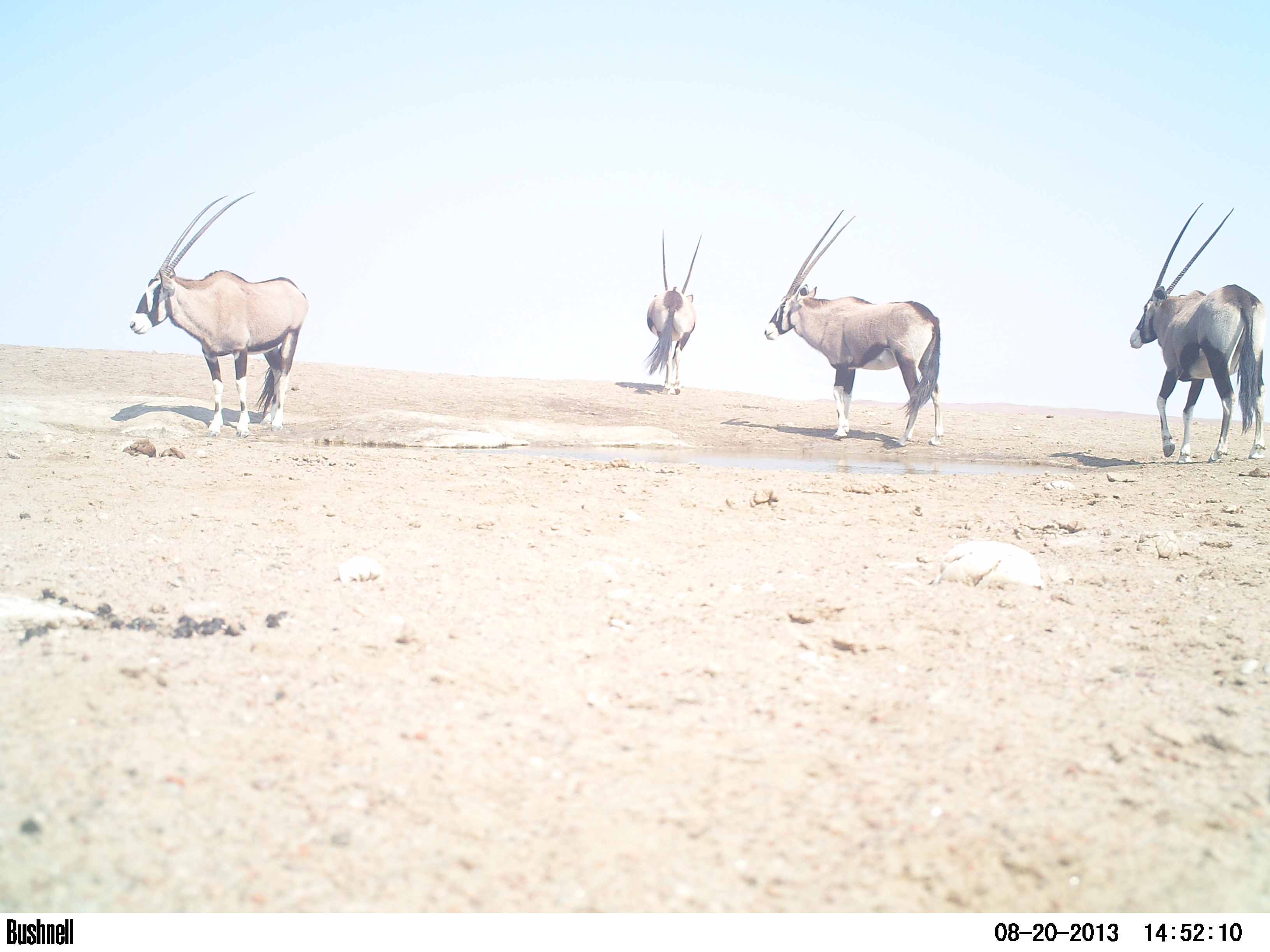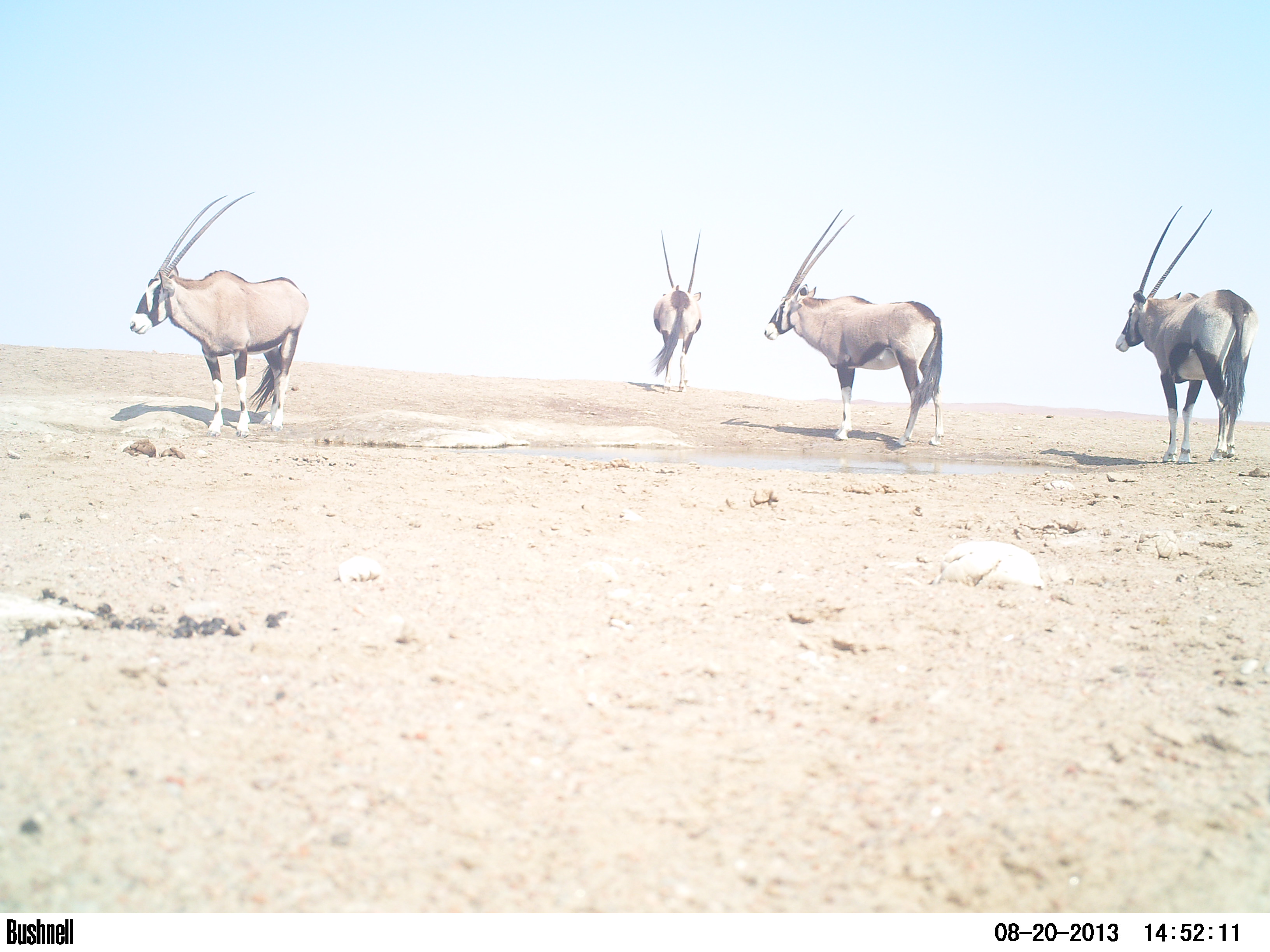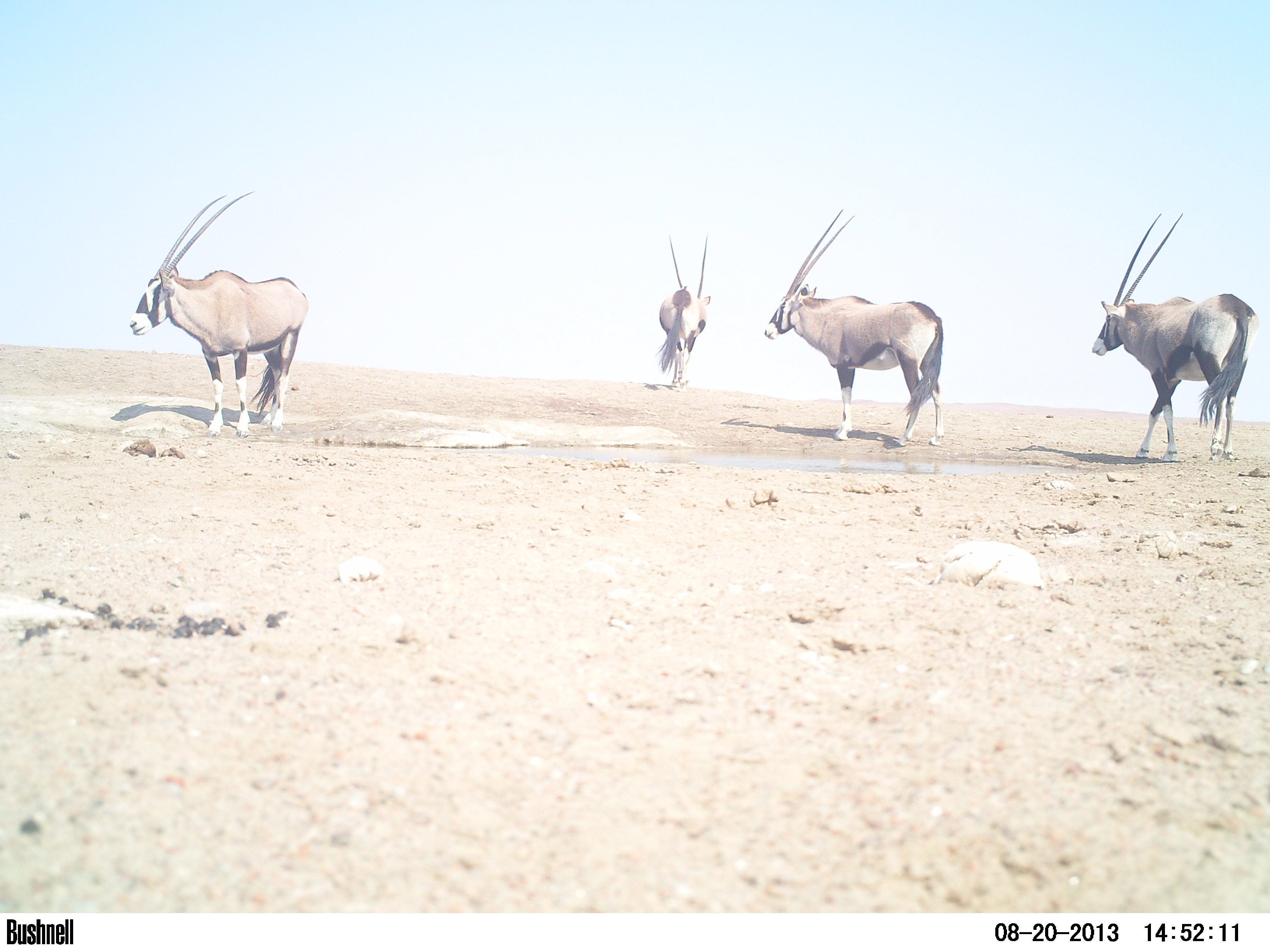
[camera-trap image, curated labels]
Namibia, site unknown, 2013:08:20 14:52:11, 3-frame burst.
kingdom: Animalia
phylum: Chordata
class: Mammalia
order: Artiodactyla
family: Bovidae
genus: Oryx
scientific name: Oryx gazella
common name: gemsbok